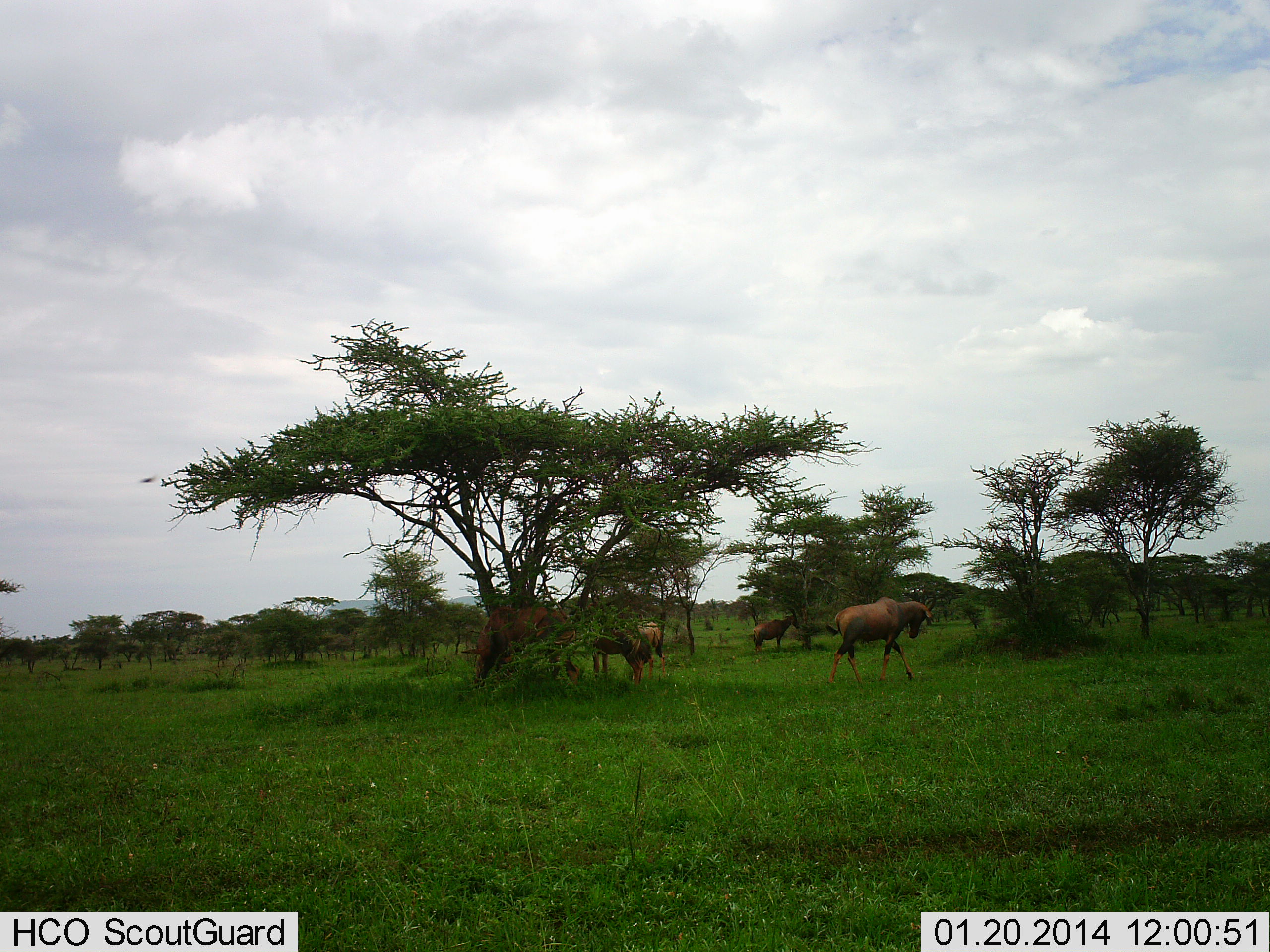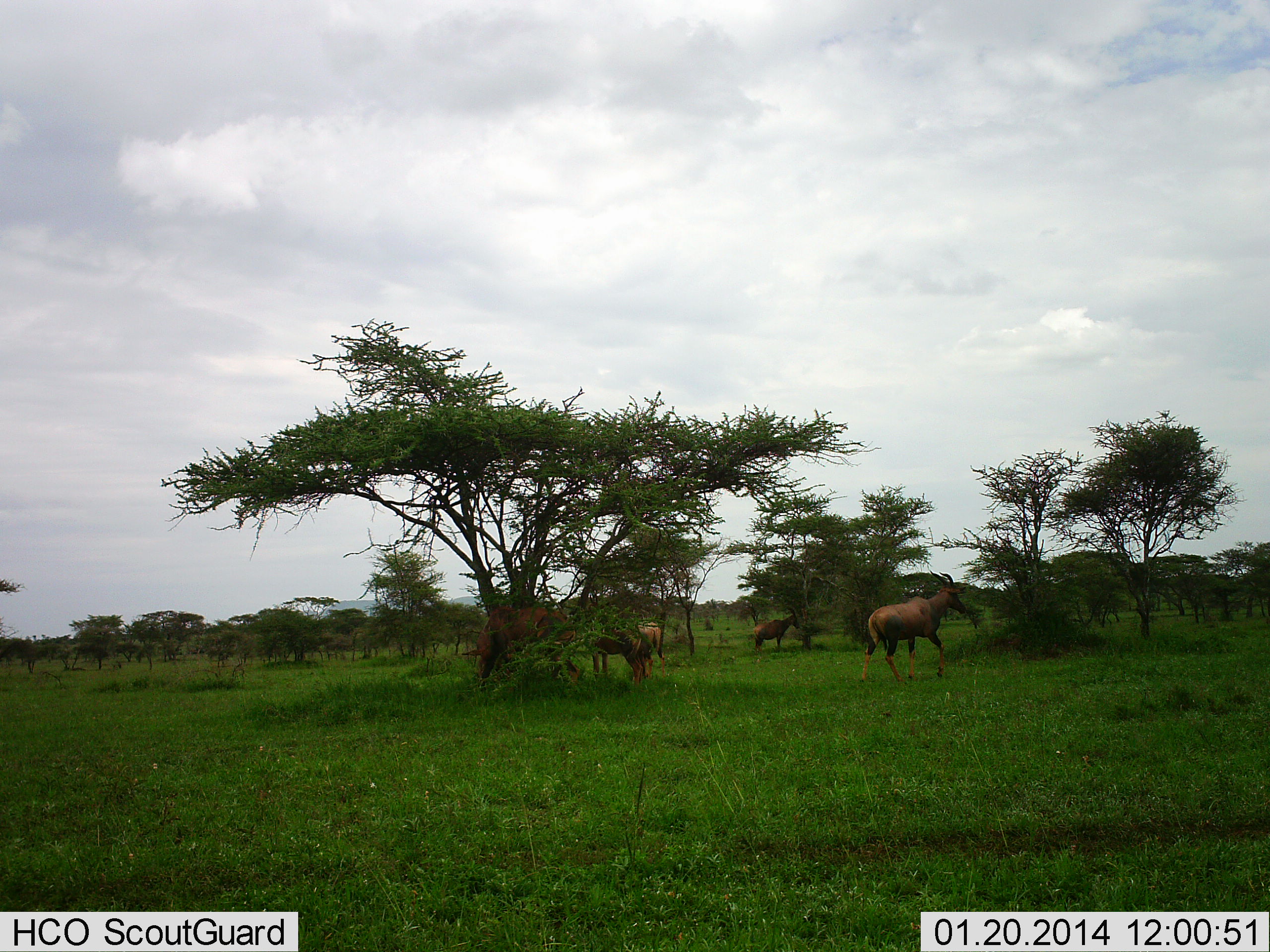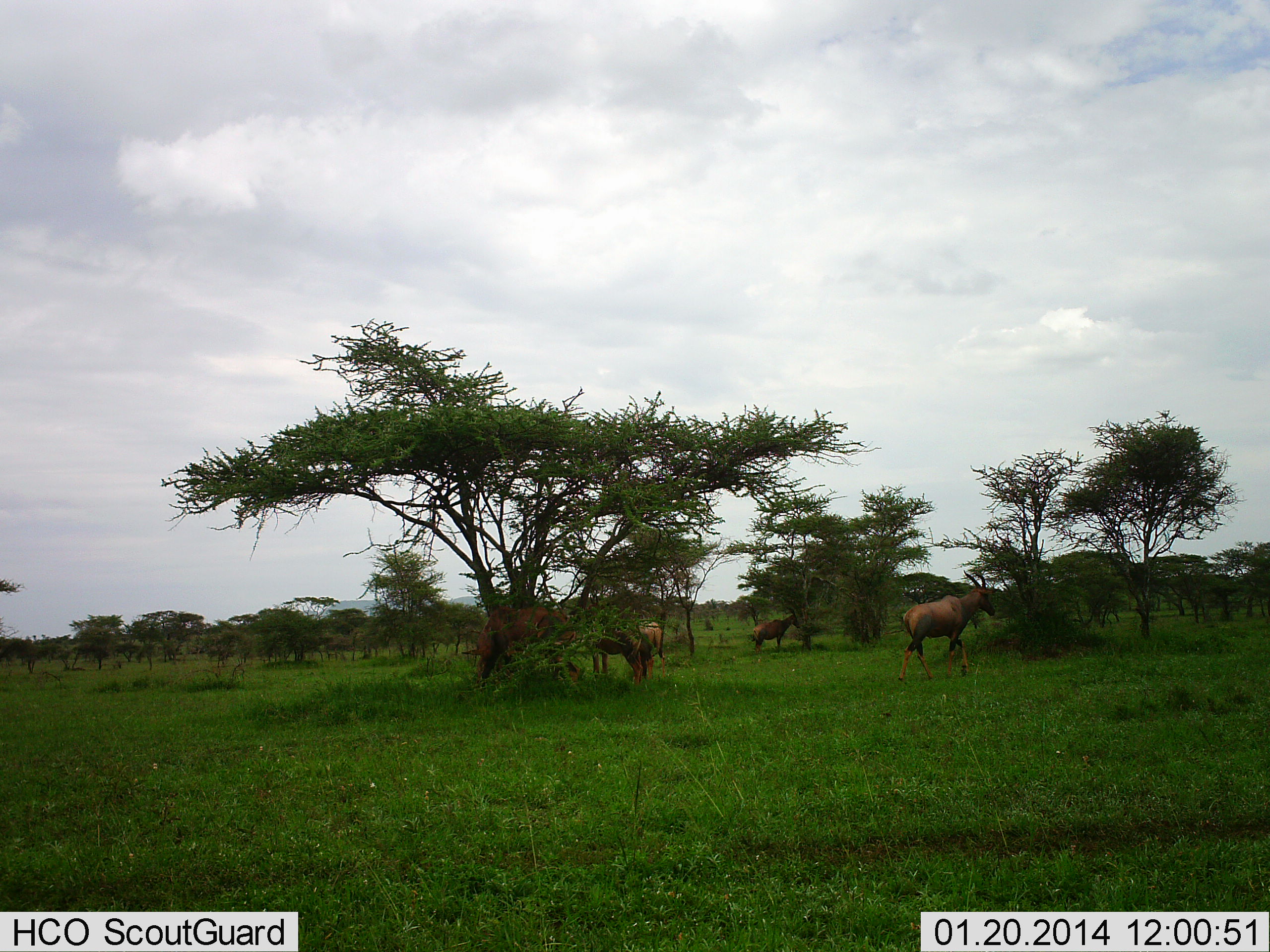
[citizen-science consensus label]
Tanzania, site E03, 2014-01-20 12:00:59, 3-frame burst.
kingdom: Animalia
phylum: Chordata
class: Mammalia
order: Artiodactyla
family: Bovidae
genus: Damaliscus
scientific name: Damaliscus lunatus jimela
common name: topi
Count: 5.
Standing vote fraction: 55%.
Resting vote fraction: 0%.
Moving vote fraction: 91%.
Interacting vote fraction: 0%.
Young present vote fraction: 9%.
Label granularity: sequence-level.